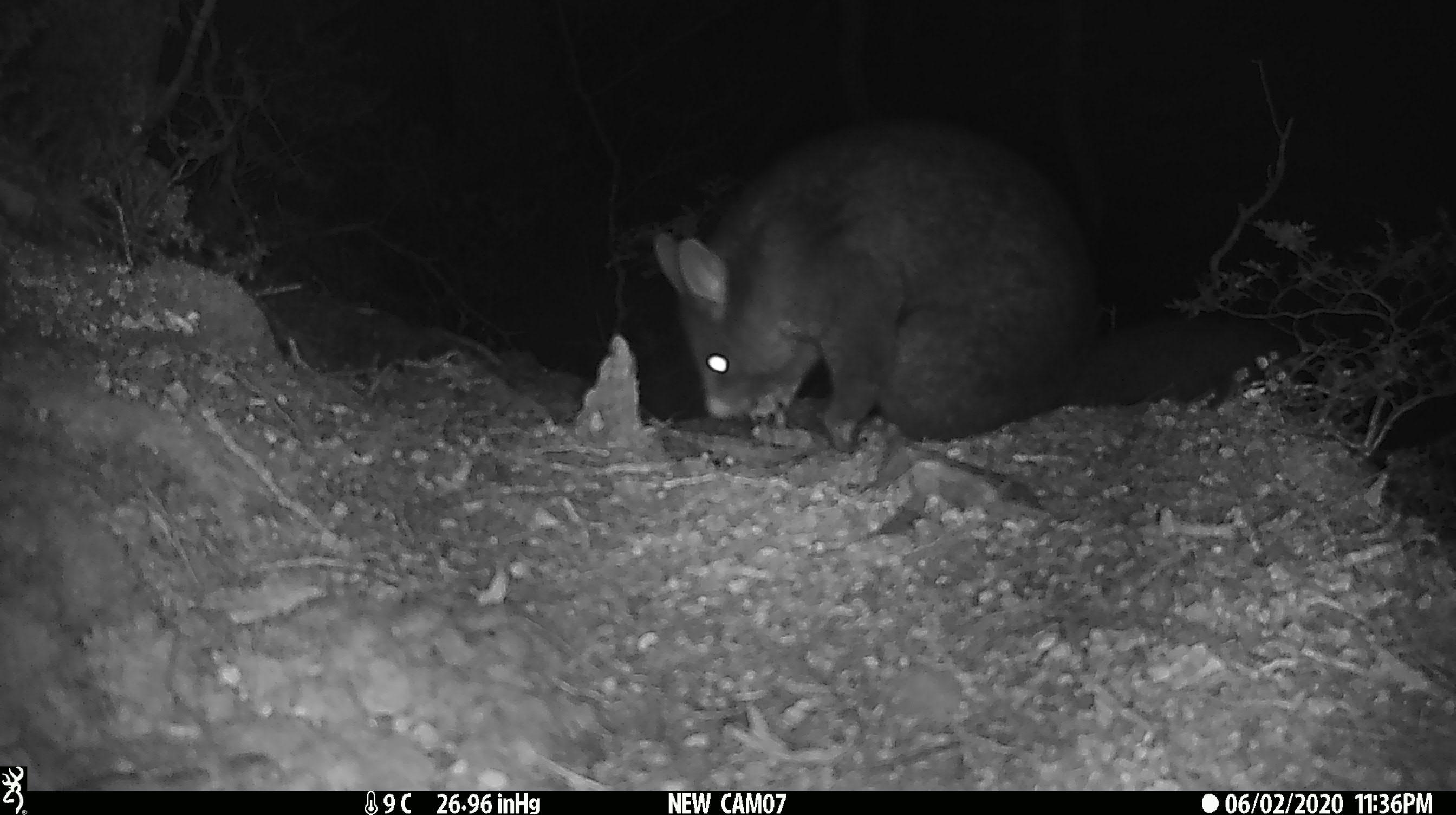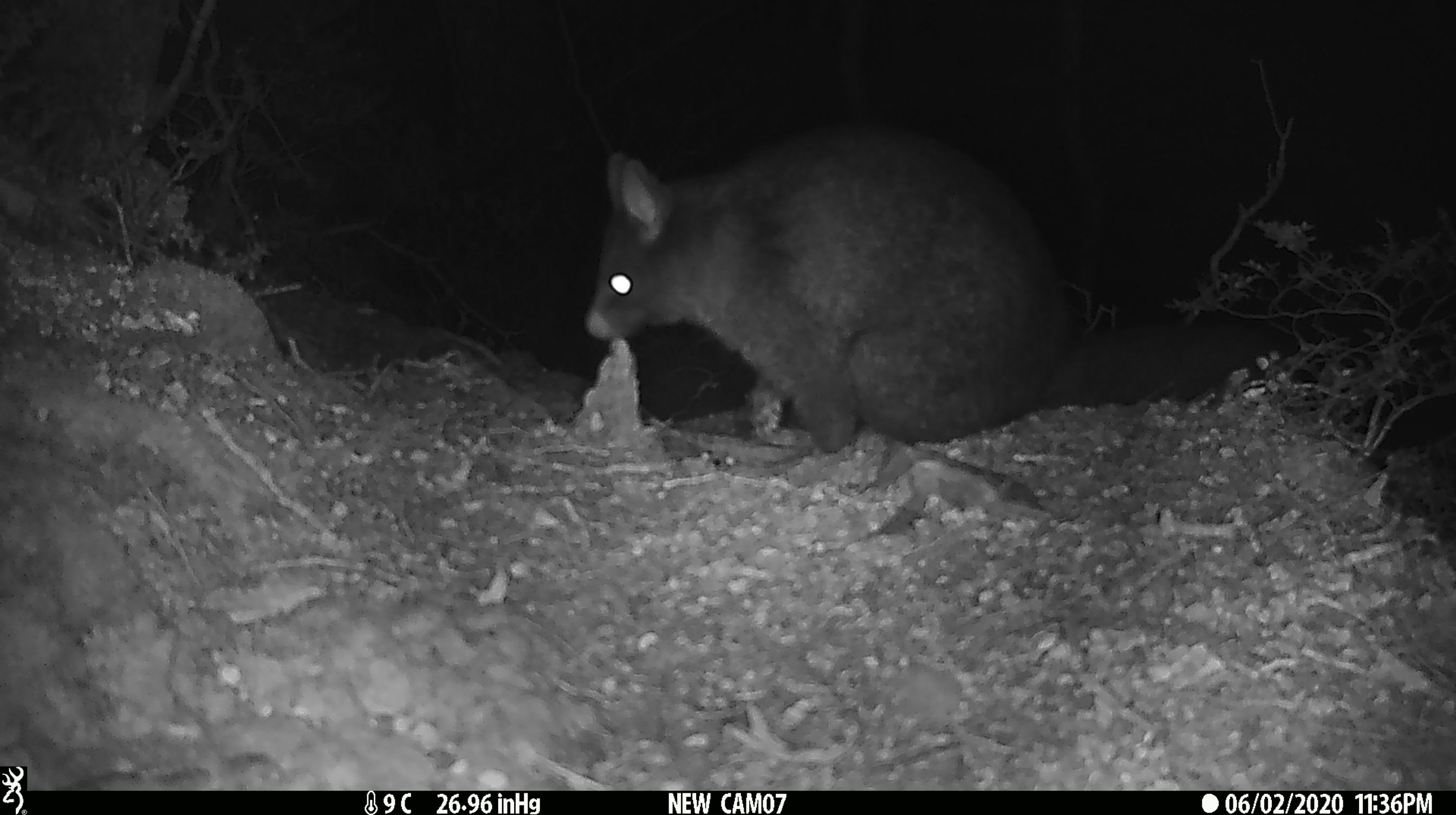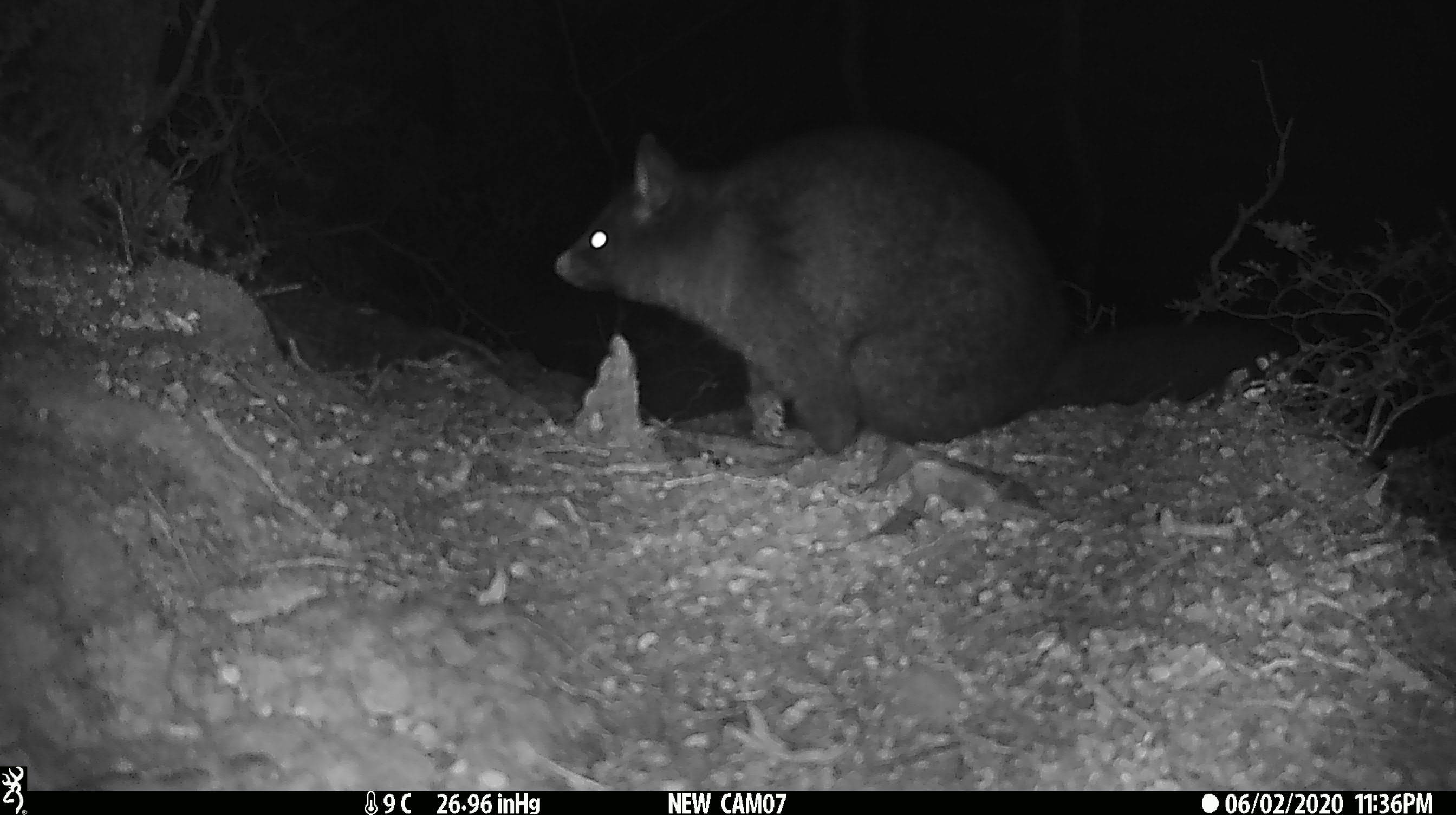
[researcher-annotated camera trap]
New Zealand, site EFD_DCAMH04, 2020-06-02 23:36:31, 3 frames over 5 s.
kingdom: Animalia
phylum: Chordata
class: Mammalia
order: Diprotodontia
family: Phalangeridae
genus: Trichosurus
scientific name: Trichosurus vulpecula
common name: common brushtail possum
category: possum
Possum (common brushtail possum) (Trichosurus vulpecula).